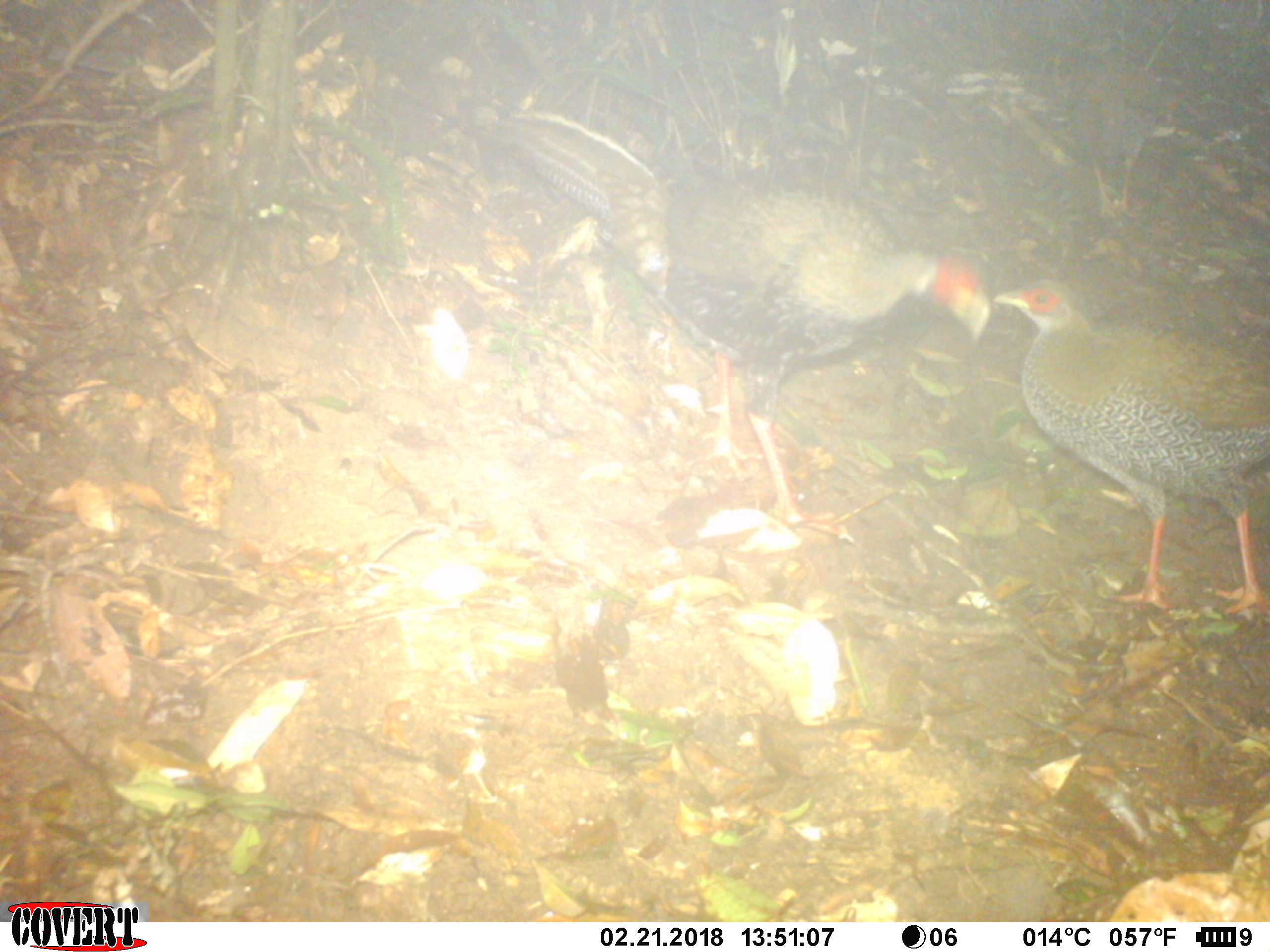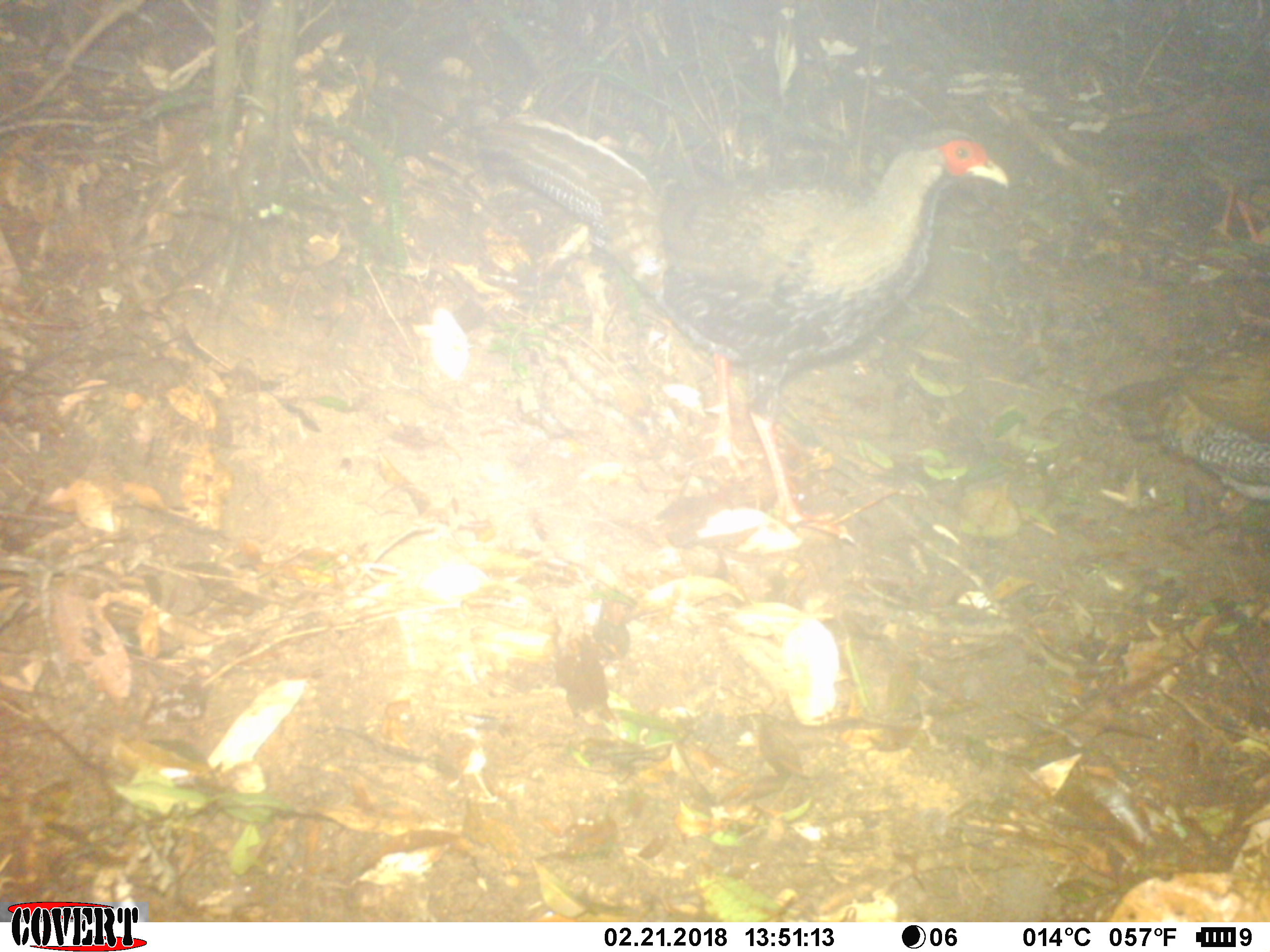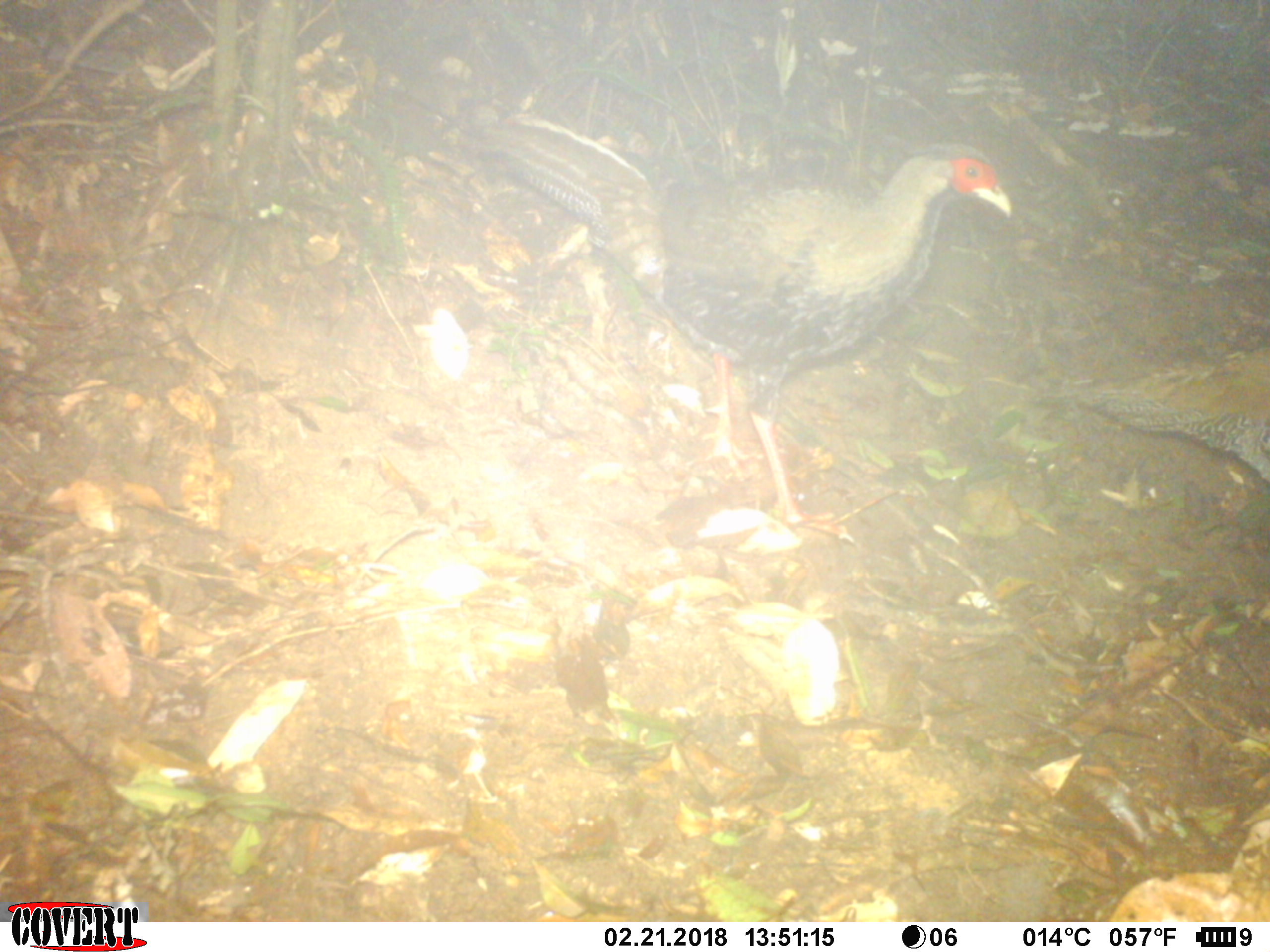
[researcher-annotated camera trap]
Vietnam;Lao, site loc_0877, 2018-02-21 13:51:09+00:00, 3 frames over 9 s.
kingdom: Animalia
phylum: Chordata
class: Aves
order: Galliformes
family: Phasianidae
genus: Lophura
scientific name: Lophura nycthemera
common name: silver pheasant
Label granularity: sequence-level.